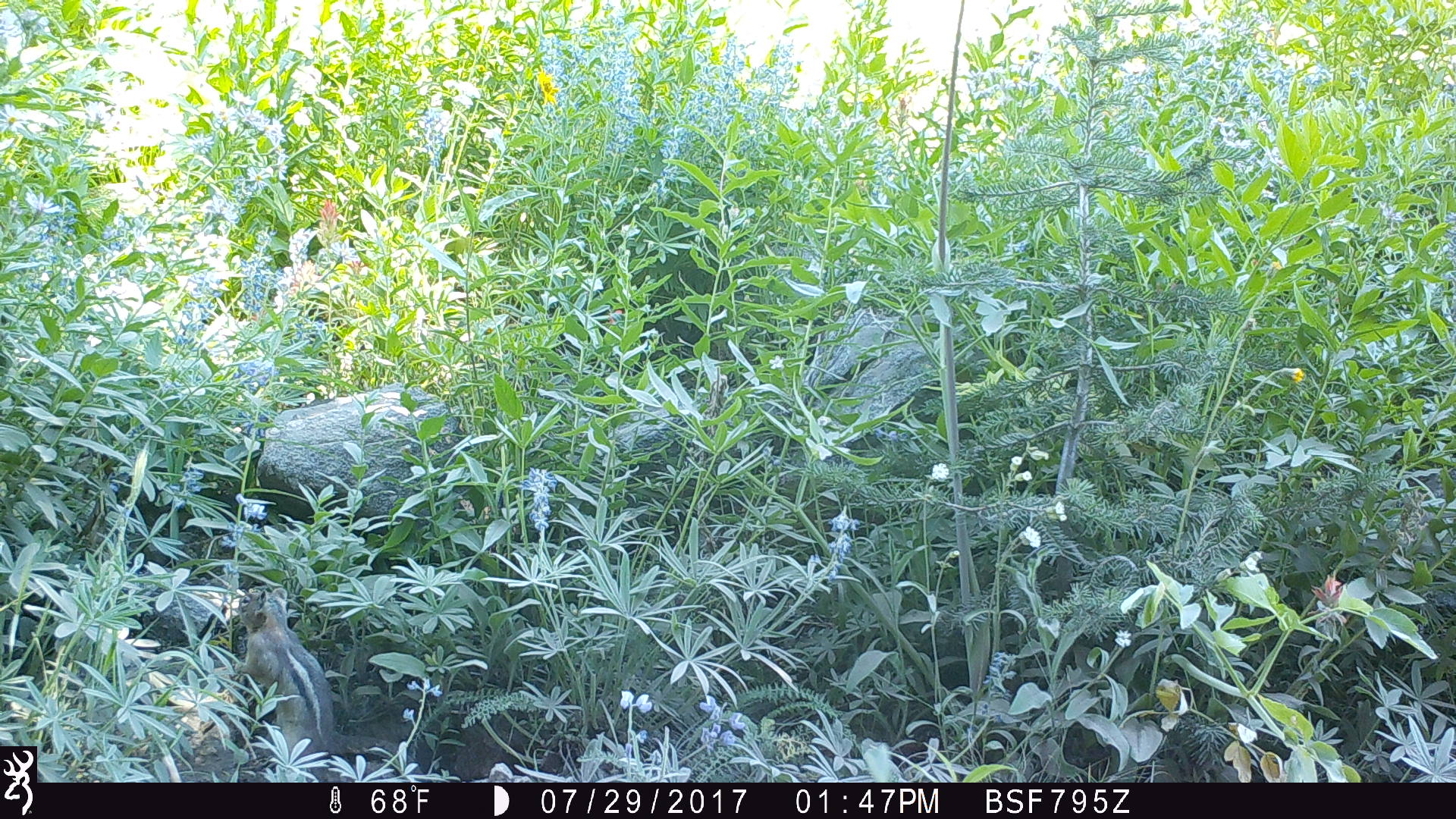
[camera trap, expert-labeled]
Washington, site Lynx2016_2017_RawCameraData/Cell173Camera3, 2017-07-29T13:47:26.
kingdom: Animalia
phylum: Chordata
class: Mammalia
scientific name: Mammalia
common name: small mammal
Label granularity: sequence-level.